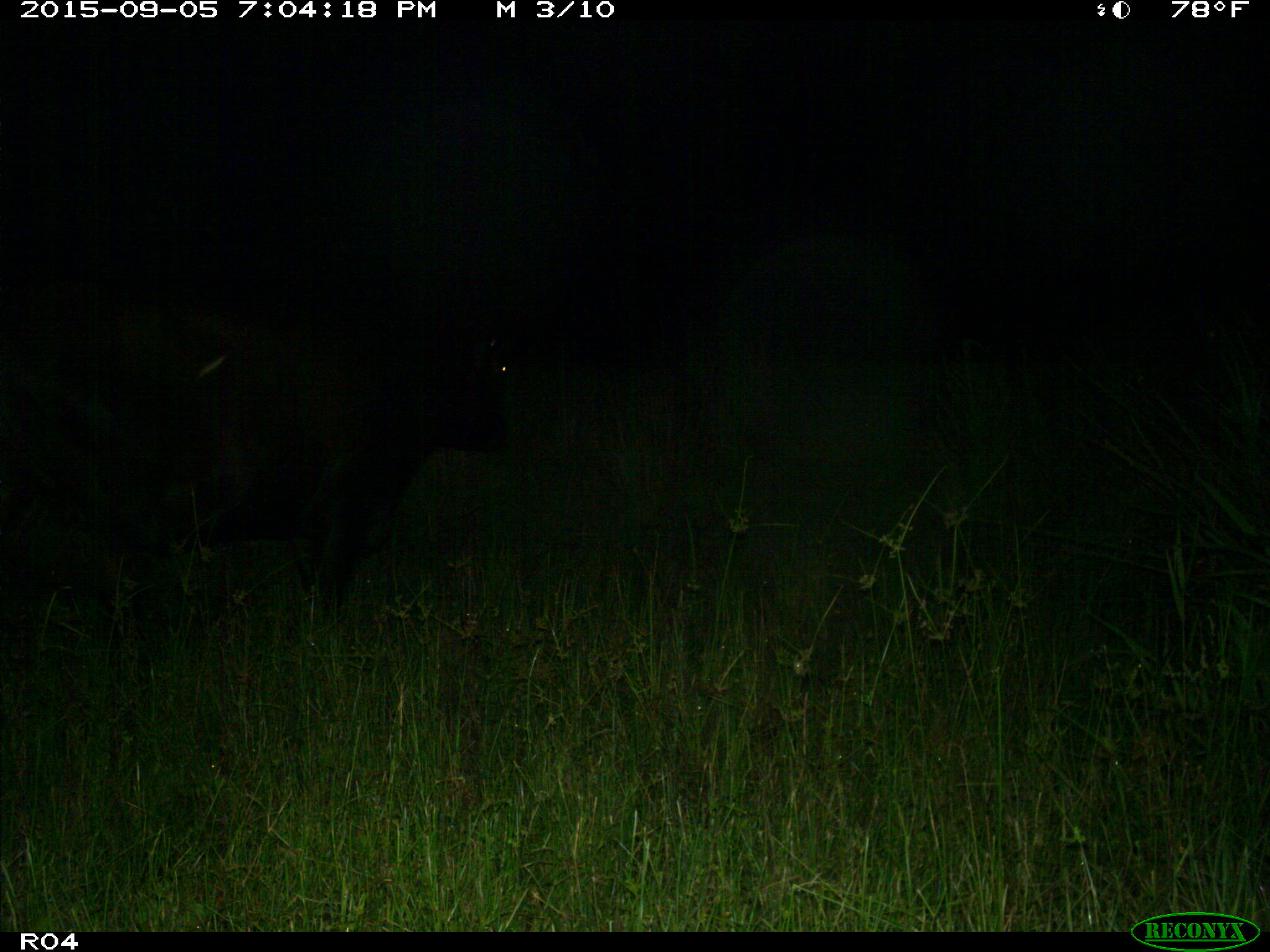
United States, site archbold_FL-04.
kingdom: Animalia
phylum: Chordata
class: Mammalia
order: Artiodactyla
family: Bovidae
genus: Bos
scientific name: Bos taurus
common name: domestic cow